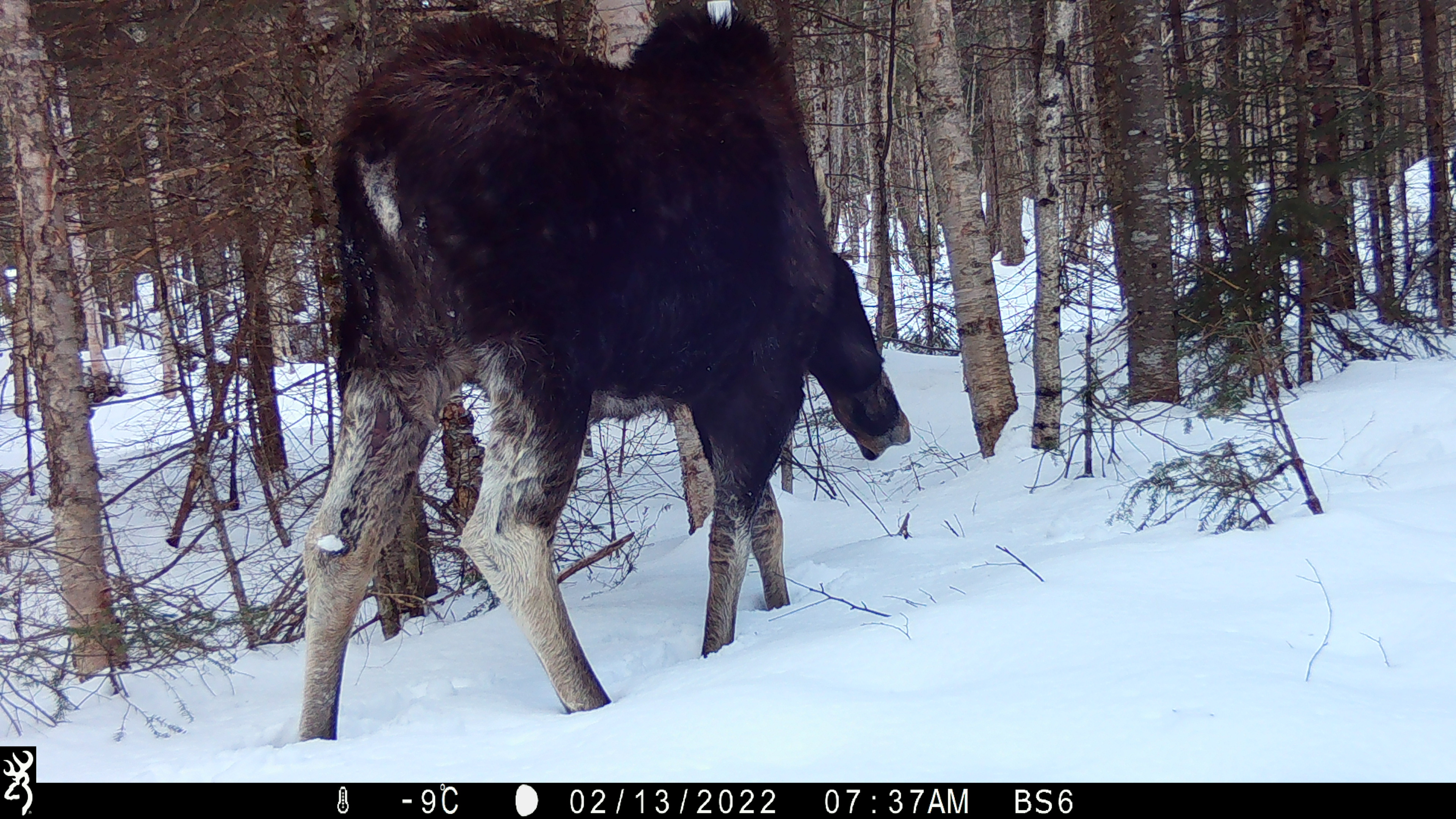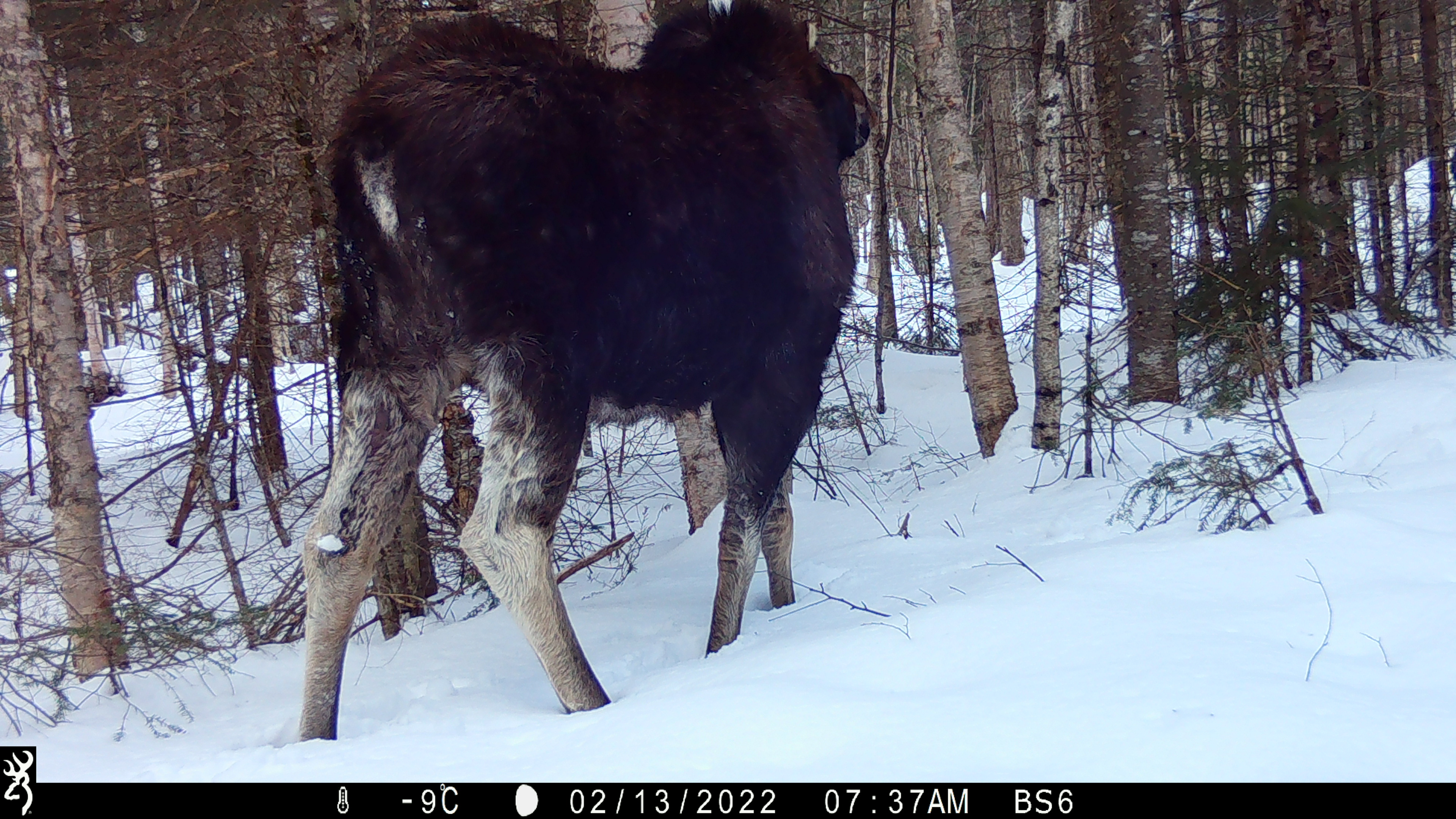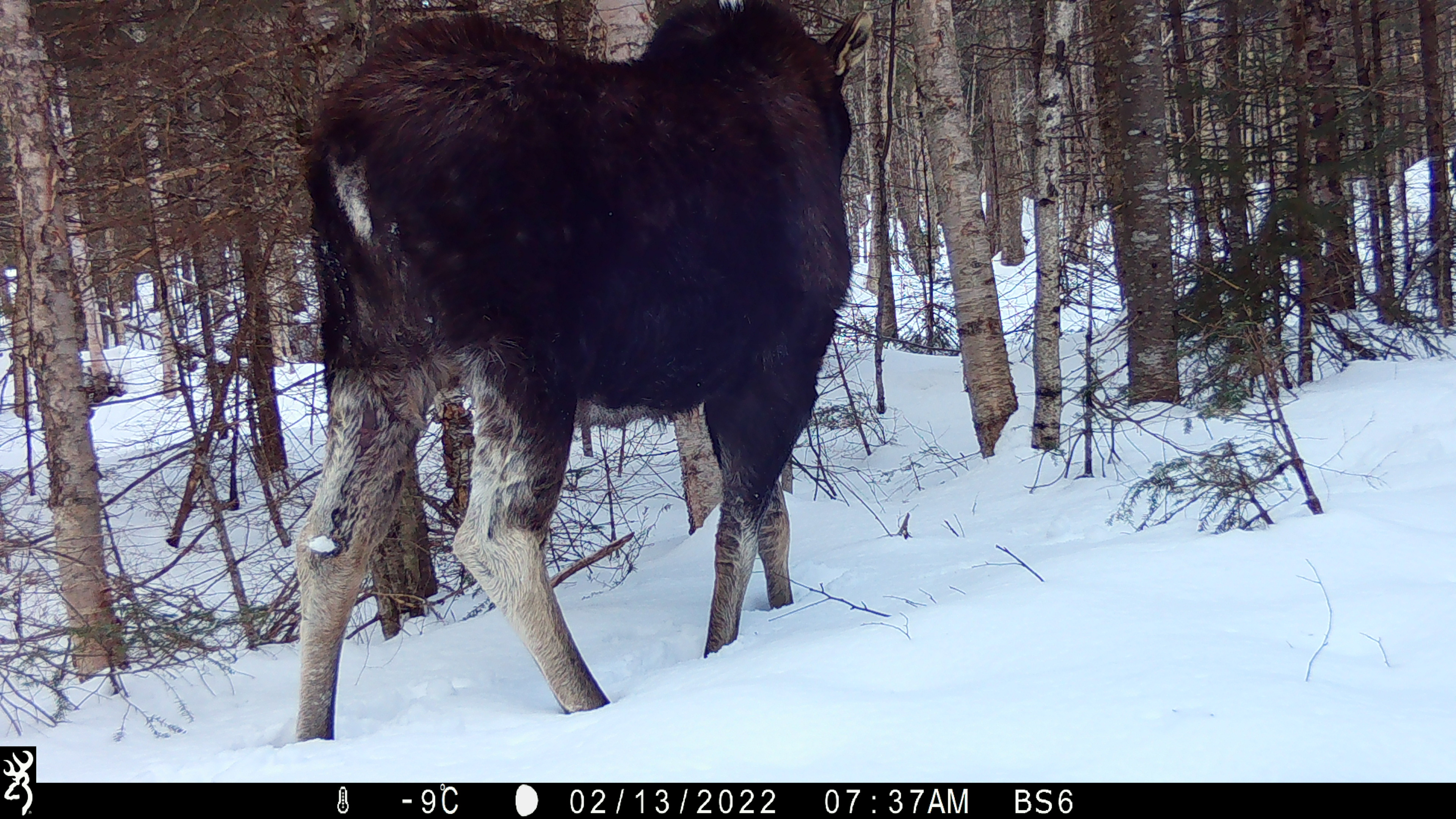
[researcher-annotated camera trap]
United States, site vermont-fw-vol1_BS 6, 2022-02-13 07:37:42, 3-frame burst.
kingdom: Animalia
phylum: Chordata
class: Mammalia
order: Artiodactyla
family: Cervidae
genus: Alces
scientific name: Alces alces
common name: moose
Moose (Alces alces).